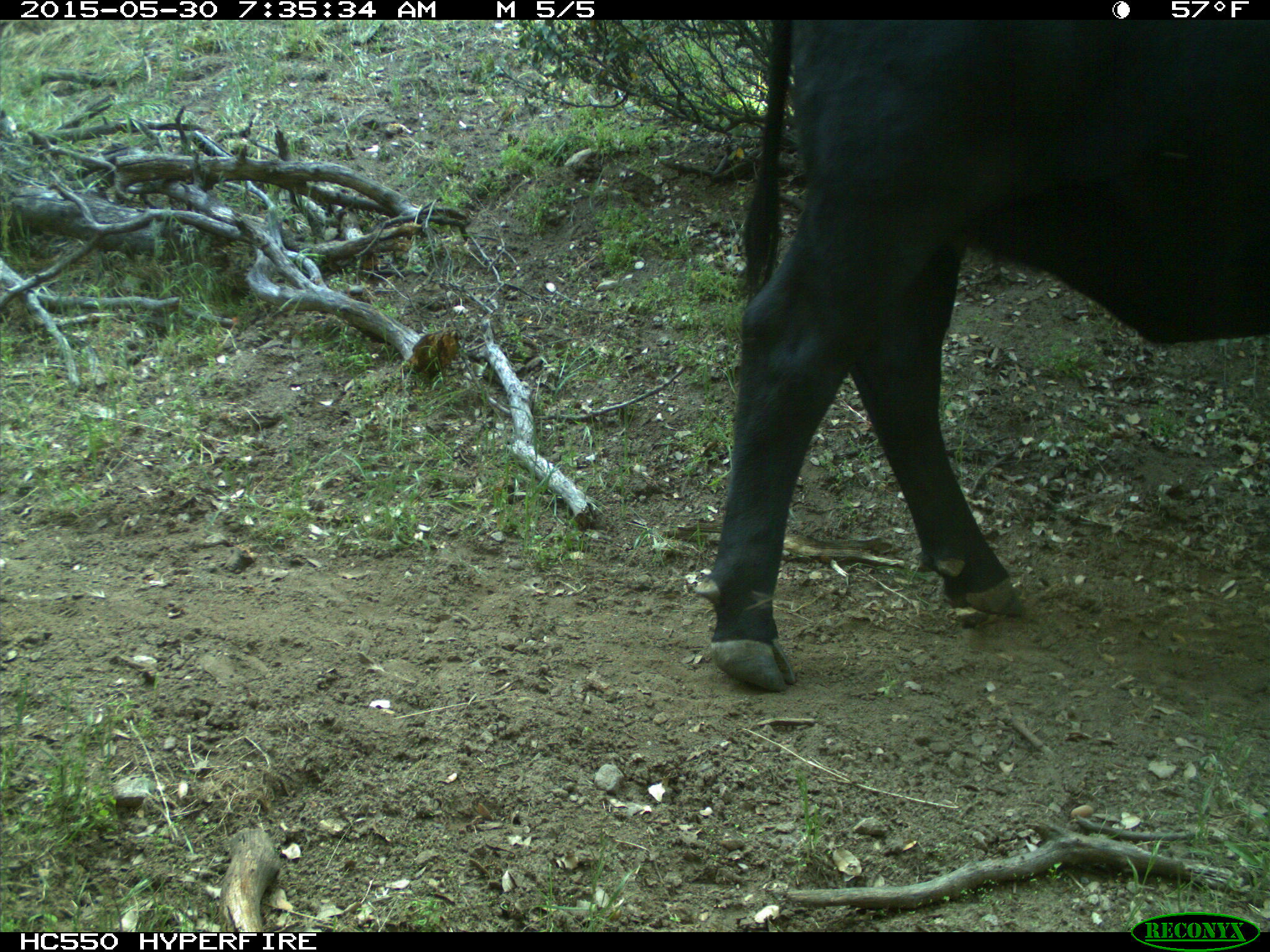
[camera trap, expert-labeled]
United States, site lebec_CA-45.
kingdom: Animalia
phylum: Chordata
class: Mammalia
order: Artiodactyla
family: Bovidae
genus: Bos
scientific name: Bos taurus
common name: domestic cow